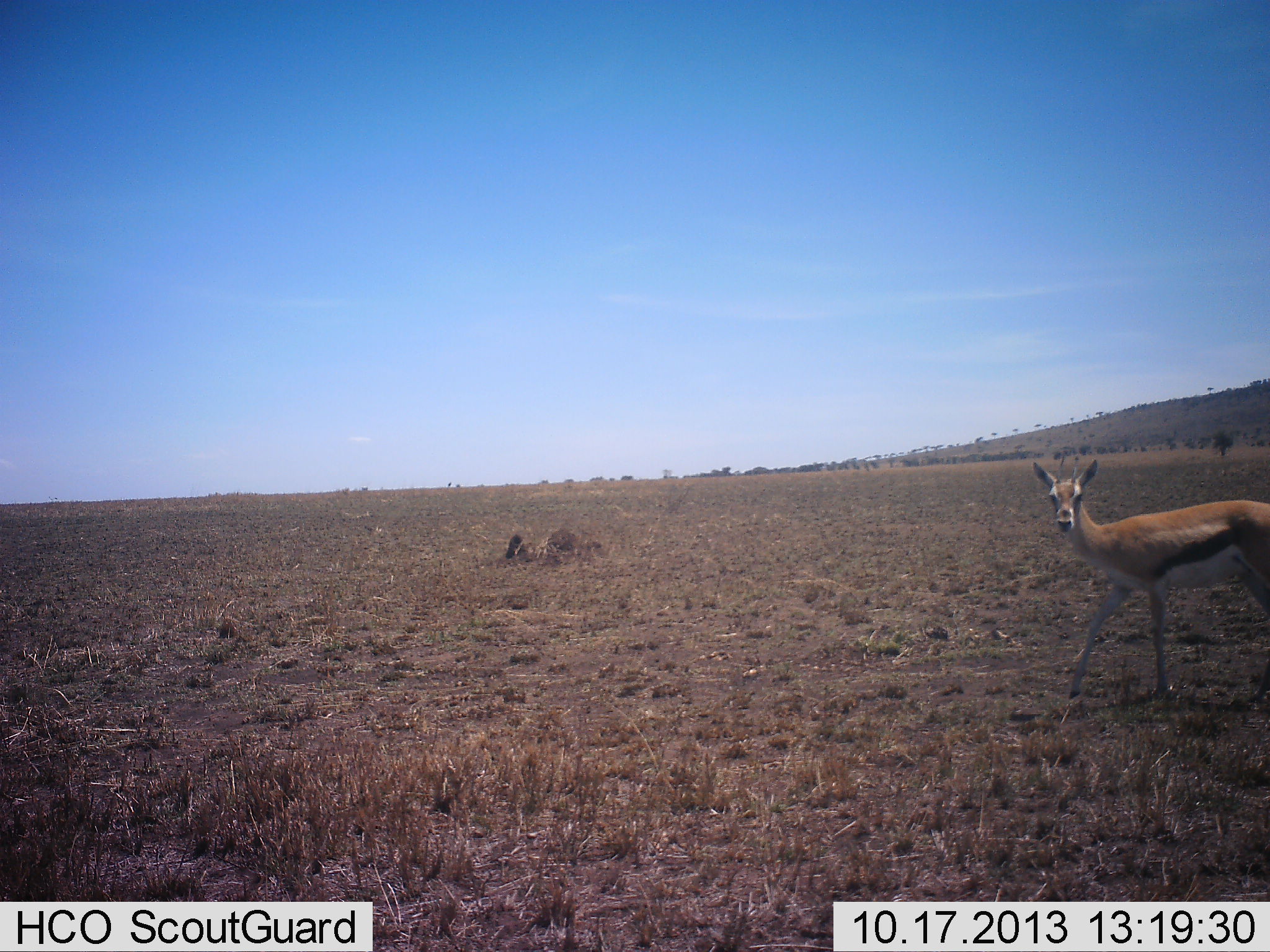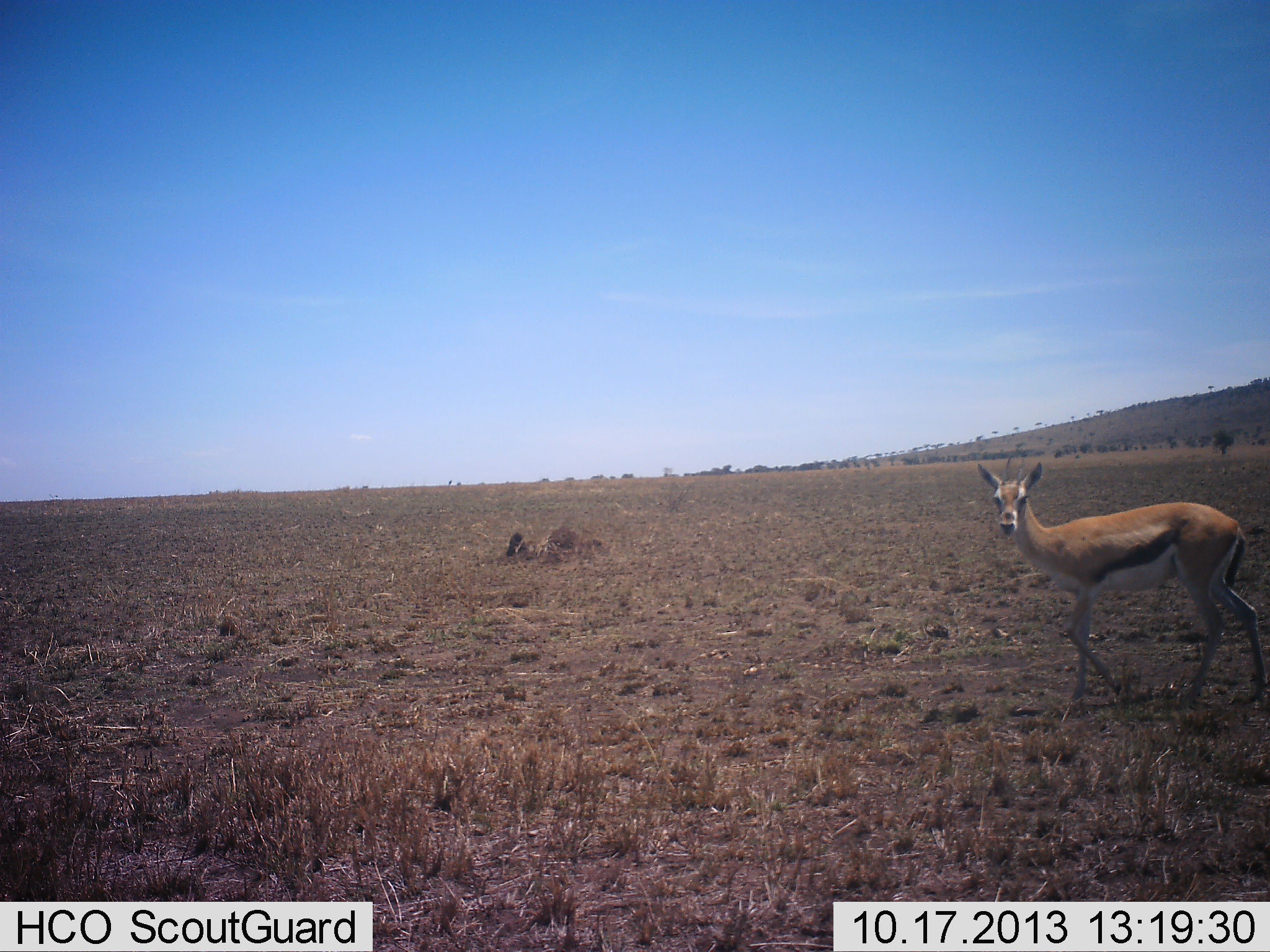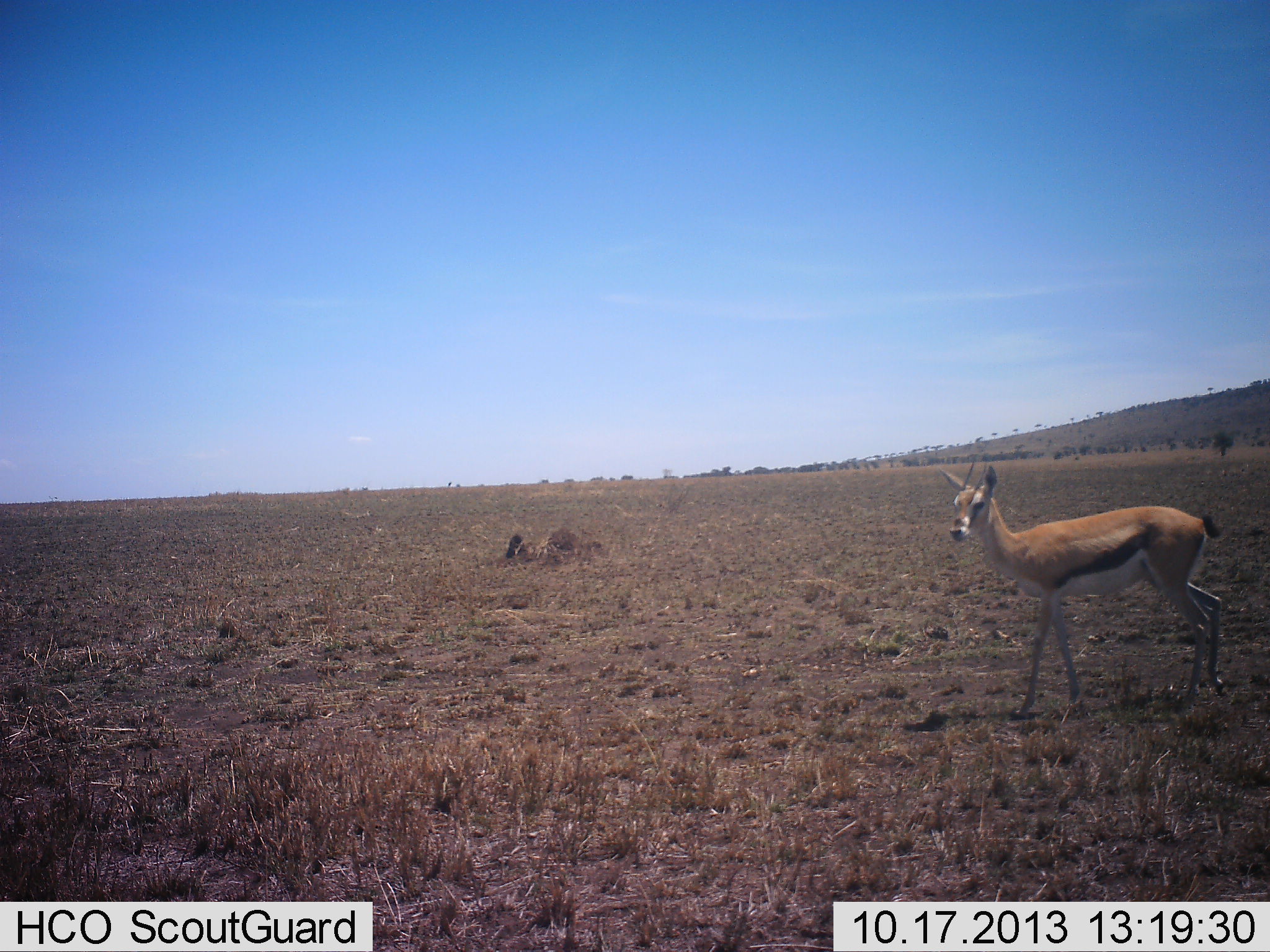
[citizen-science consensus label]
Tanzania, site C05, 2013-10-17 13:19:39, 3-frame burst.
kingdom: Animalia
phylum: Chordata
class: Mammalia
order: Artiodactyla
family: Bovidae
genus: Eudorcas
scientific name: Eudorcas thomsonii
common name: thomson's gazelle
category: gazellethomsons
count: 1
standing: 0%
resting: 0%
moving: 100%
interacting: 0%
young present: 0%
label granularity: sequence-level